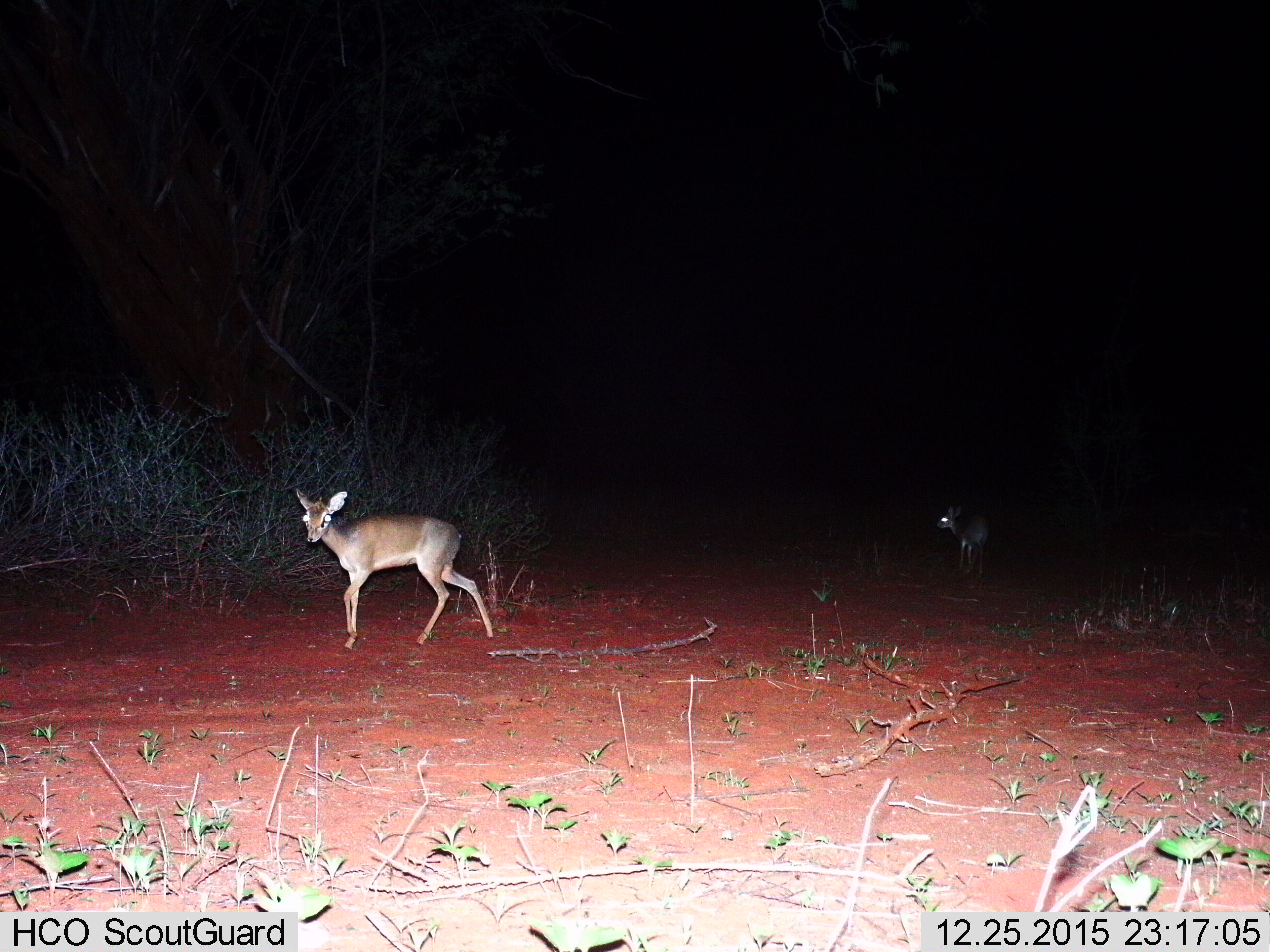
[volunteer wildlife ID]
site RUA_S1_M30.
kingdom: Animalia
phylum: Chordata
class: Mammalia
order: Artiodactyla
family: Bovidae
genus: Madoqua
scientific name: Madoqua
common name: dik-dik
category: dikdik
Dikdik (dik-dik) (Madoqua), count 2. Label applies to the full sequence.